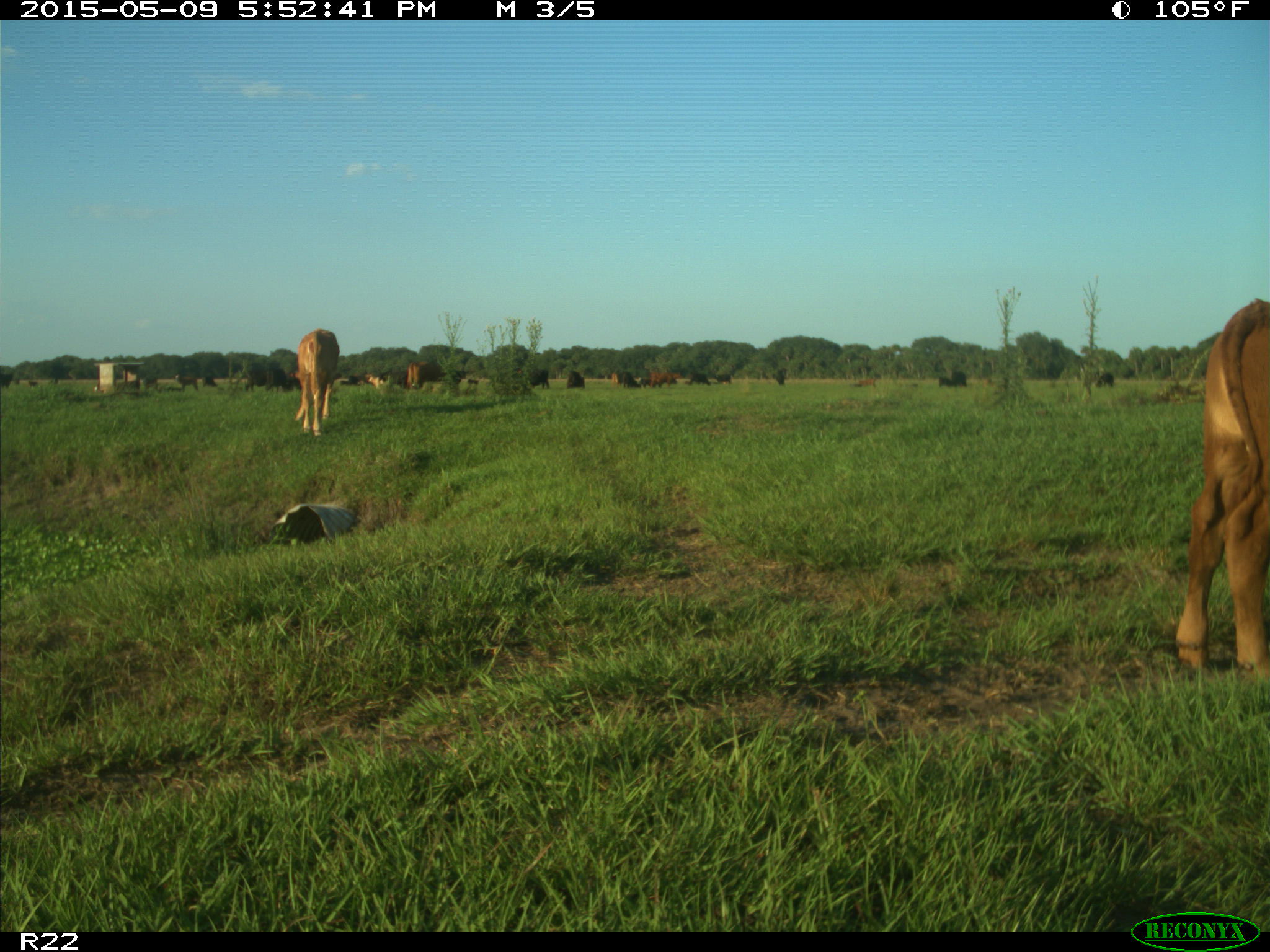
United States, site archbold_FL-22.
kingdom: Animalia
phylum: Chordata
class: Mammalia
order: Artiodactyla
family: Bovidae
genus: Bos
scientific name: Bos taurus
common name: domestic cow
Bos taurus (domestic cow).